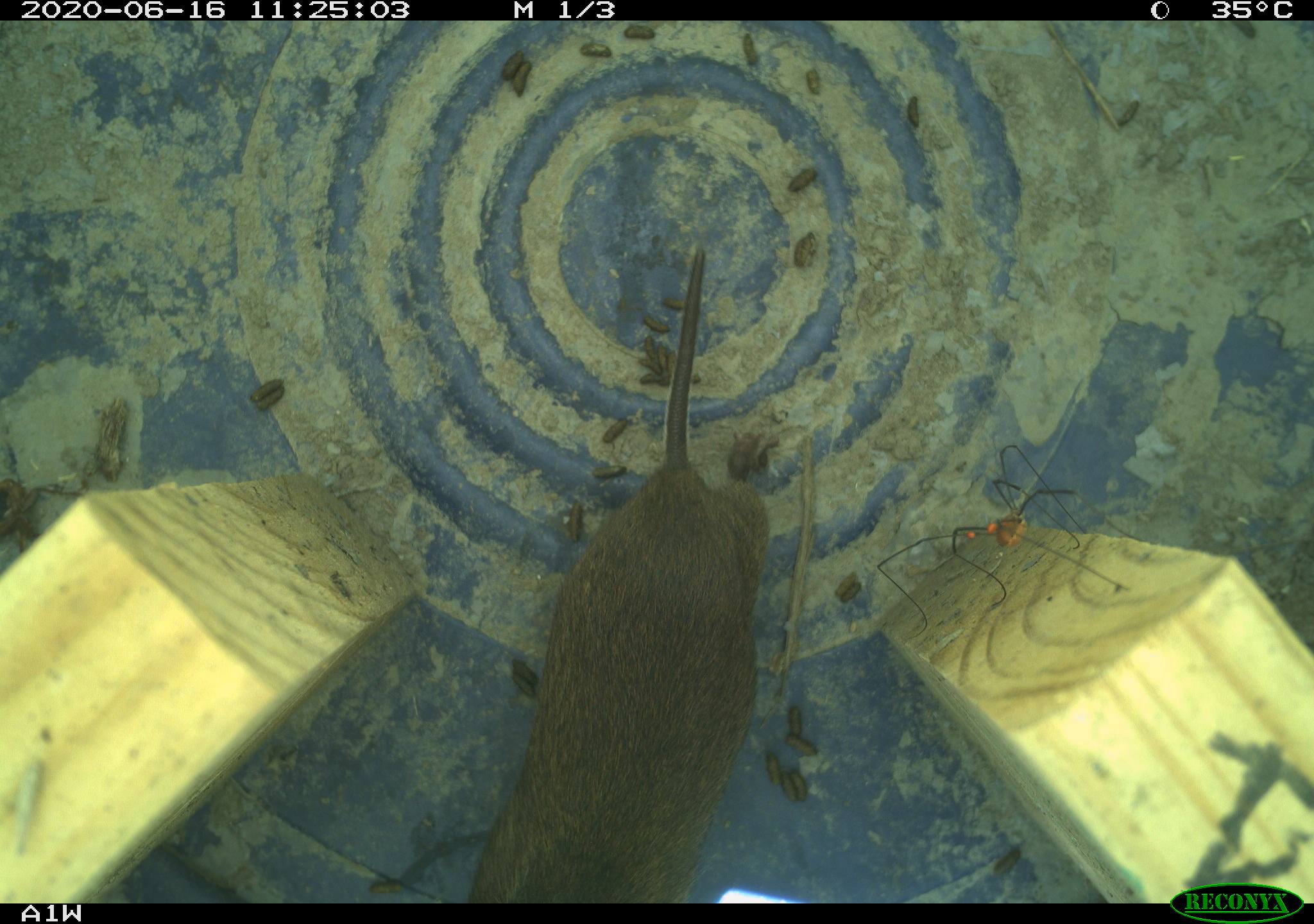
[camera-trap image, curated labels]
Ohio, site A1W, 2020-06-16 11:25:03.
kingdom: Animalia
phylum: Chordata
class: Mammalia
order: Rodentia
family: Cricetidae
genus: Microtus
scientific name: Microtus pennsylvanicus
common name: meadow vole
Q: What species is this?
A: Meadow vole (Microtus pennsylvanicus).